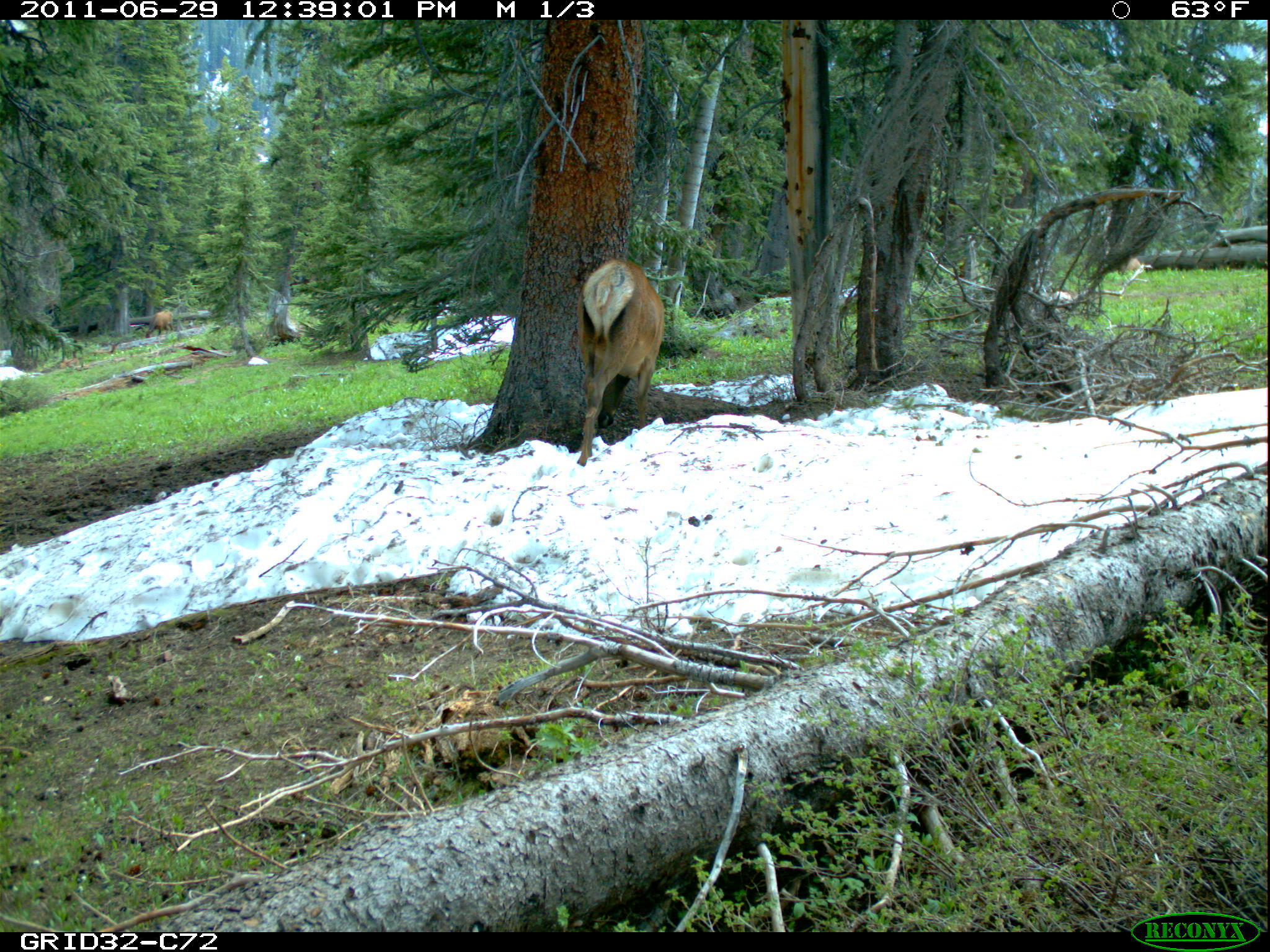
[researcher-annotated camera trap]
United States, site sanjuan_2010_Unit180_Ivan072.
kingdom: Animalia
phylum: Chordata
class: Mammalia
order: Artiodactyla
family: Cervidae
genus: Cervus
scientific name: Cervus elaphus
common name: red deer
Cervus elaphus (red deer).